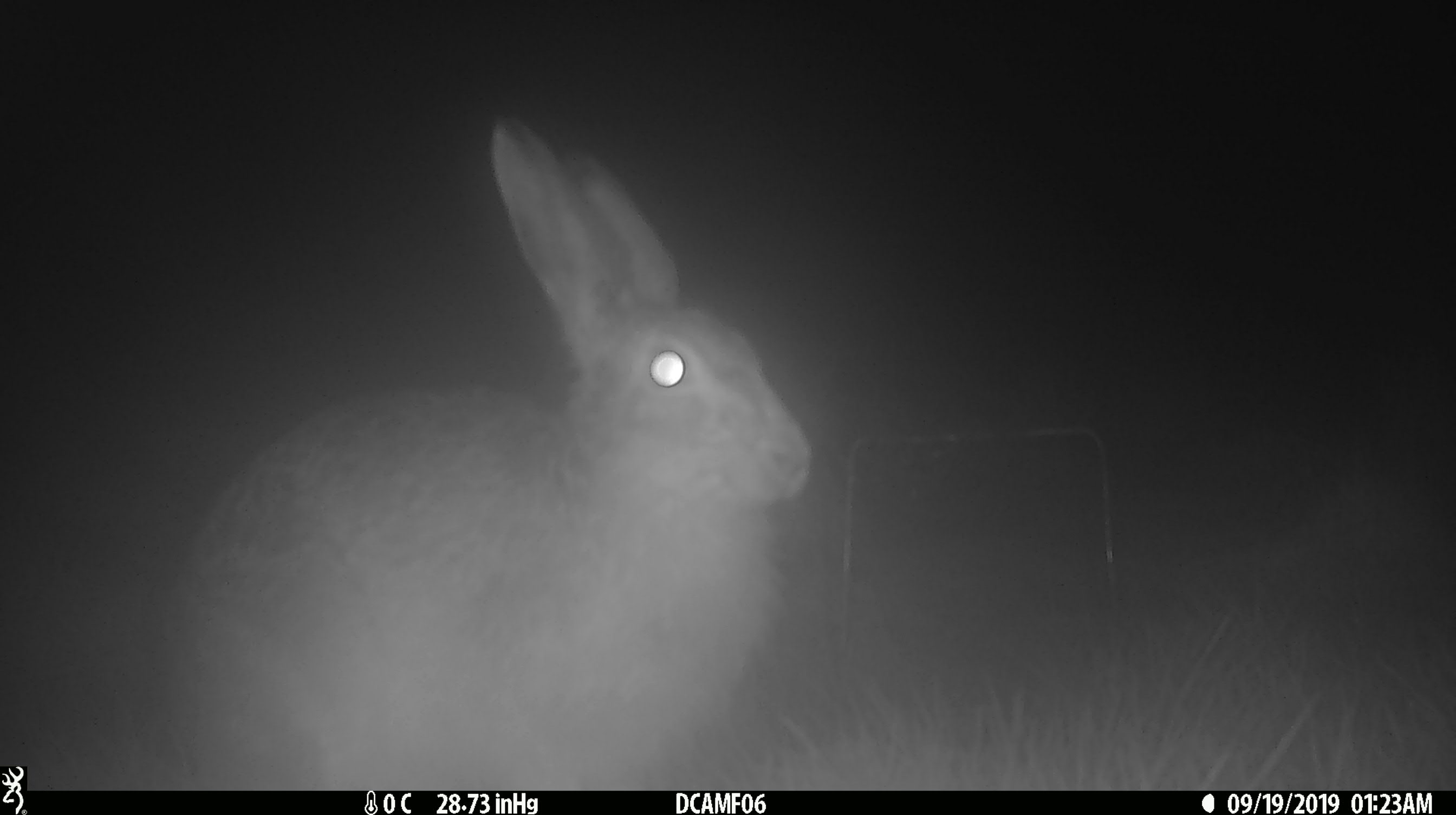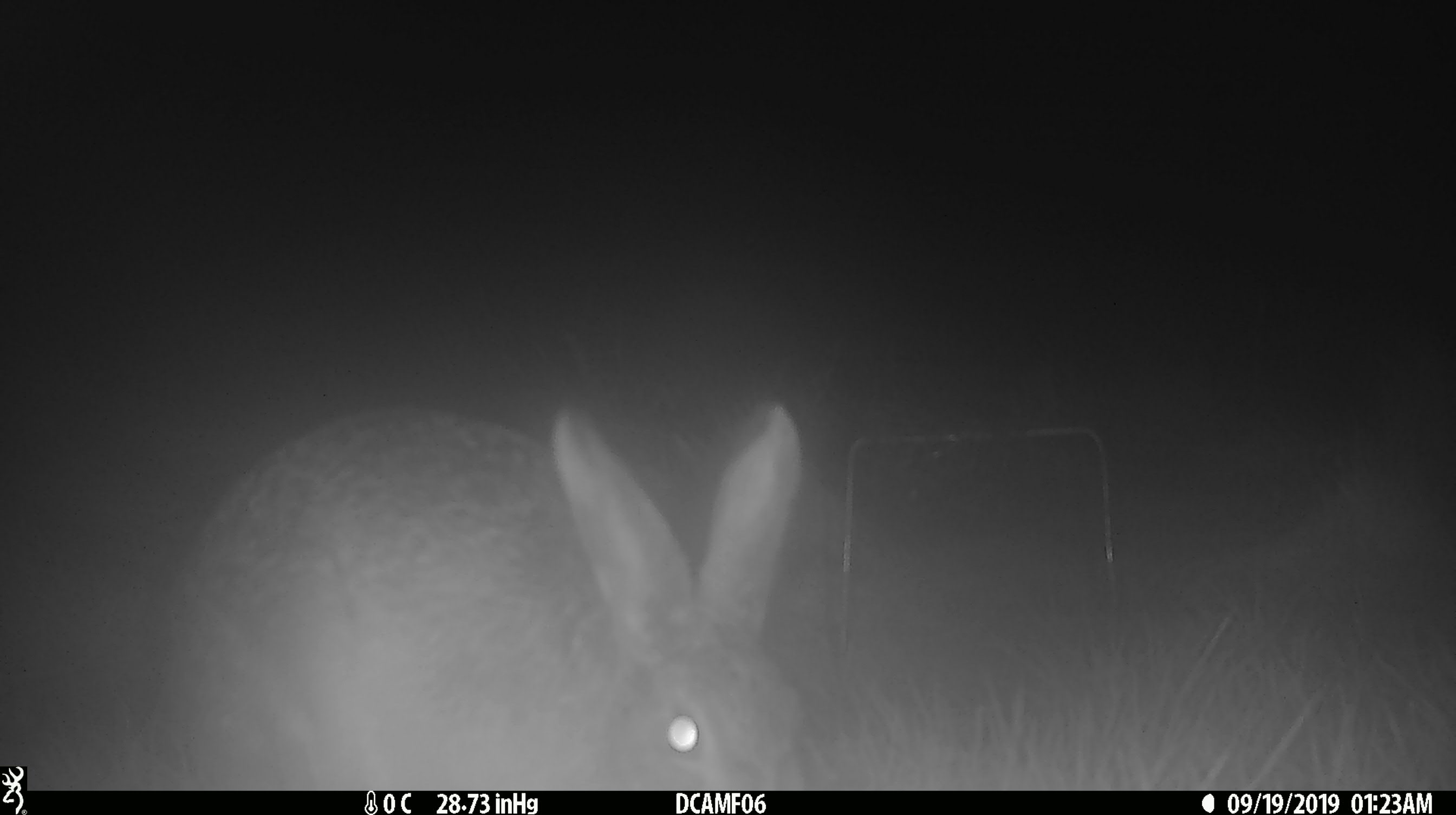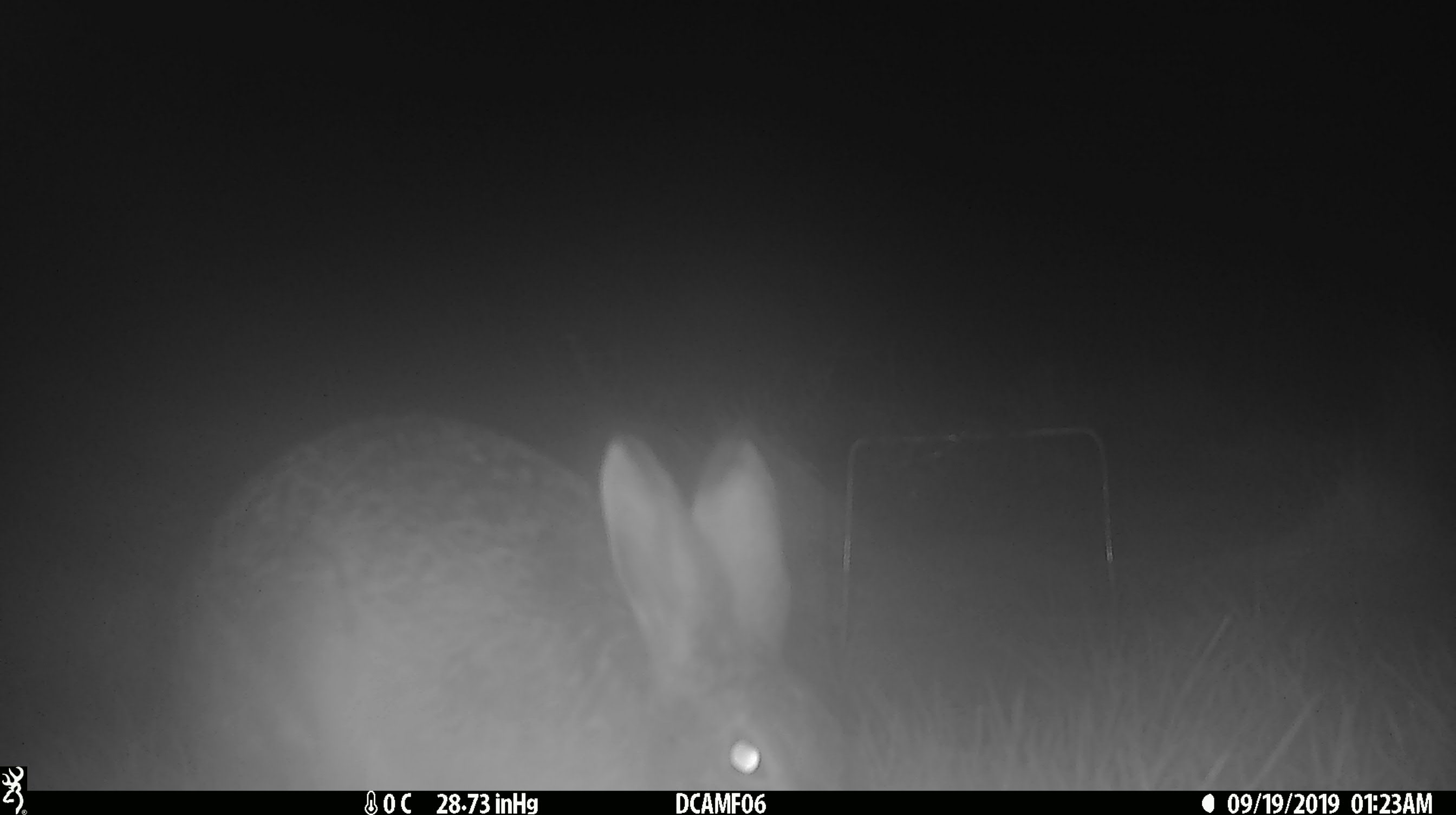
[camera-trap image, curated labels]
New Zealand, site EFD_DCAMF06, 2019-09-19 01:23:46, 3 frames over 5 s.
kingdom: Animalia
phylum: Chordata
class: Mammalia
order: Lagomorpha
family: Leporidae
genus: Lepus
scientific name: Lepus europaeus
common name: brown hare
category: hare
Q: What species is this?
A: Hare (brown hare) (Lepus europaeus).